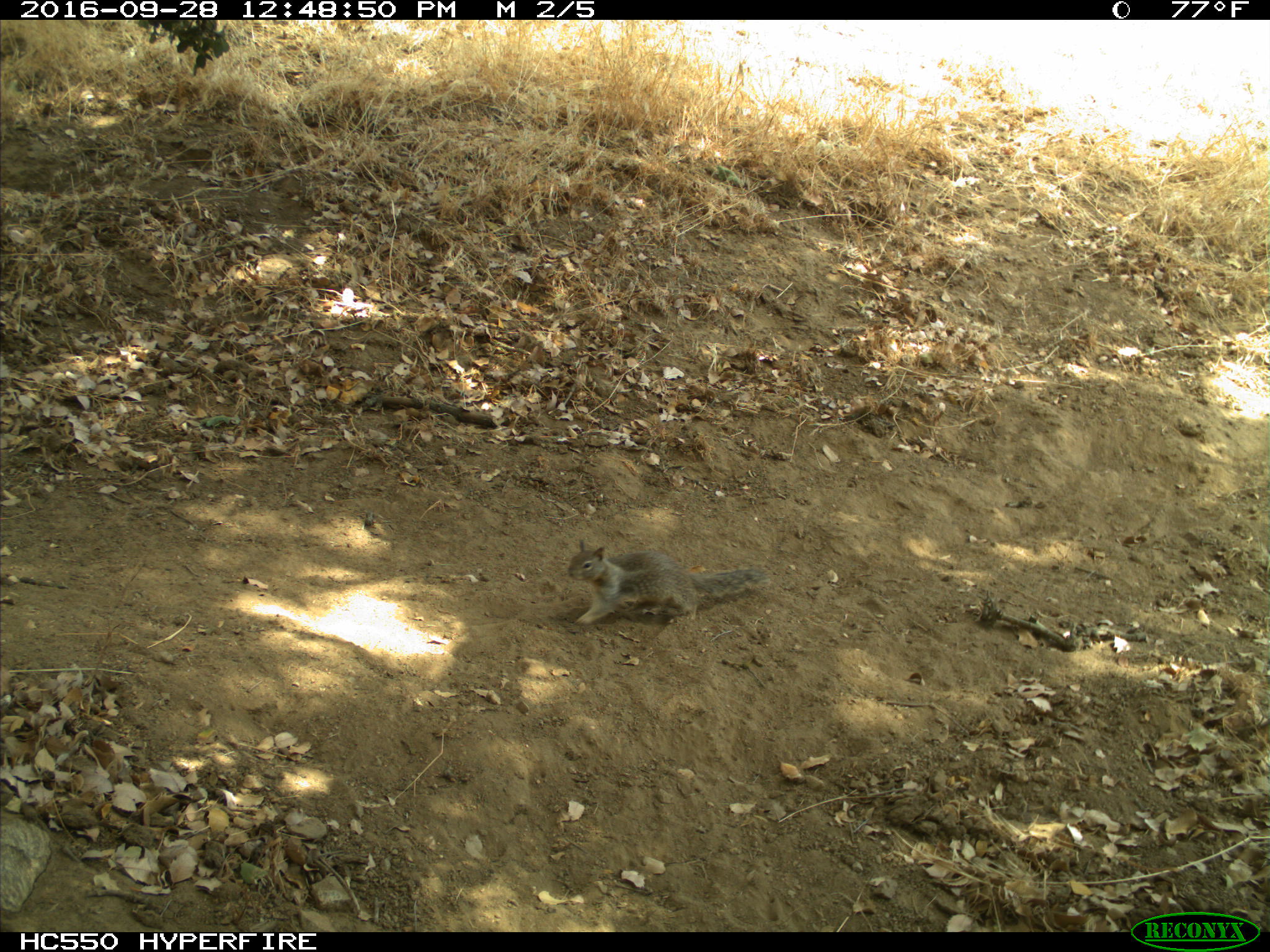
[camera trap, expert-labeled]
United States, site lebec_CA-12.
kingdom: Animalia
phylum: Chordata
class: Mammalia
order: Rodentia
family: Sciuridae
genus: Otospermophilus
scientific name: Otospermophilus beecheyi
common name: california ground squirrel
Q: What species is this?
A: Otospermophilus beecheyi (california ground squirrel).